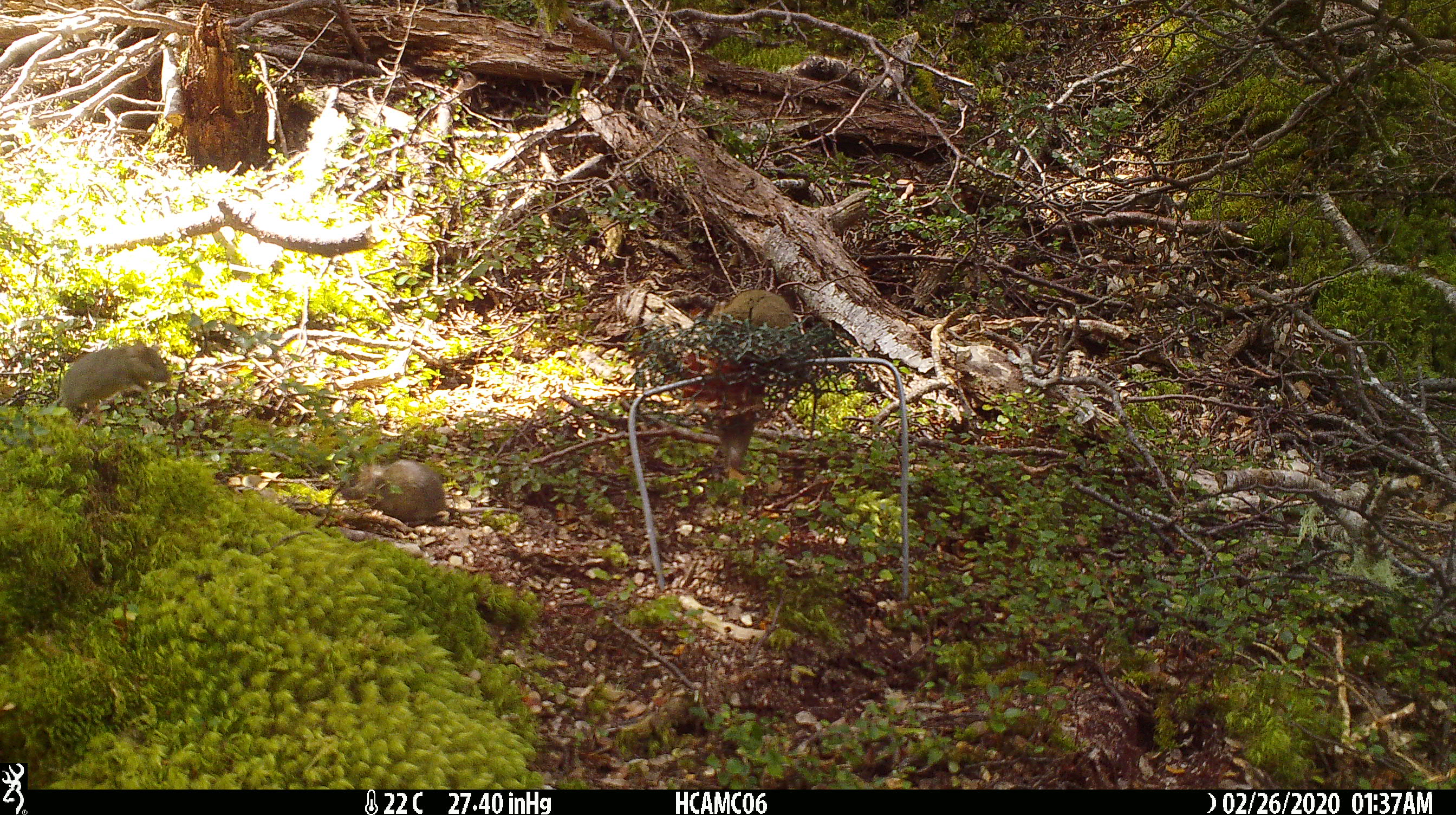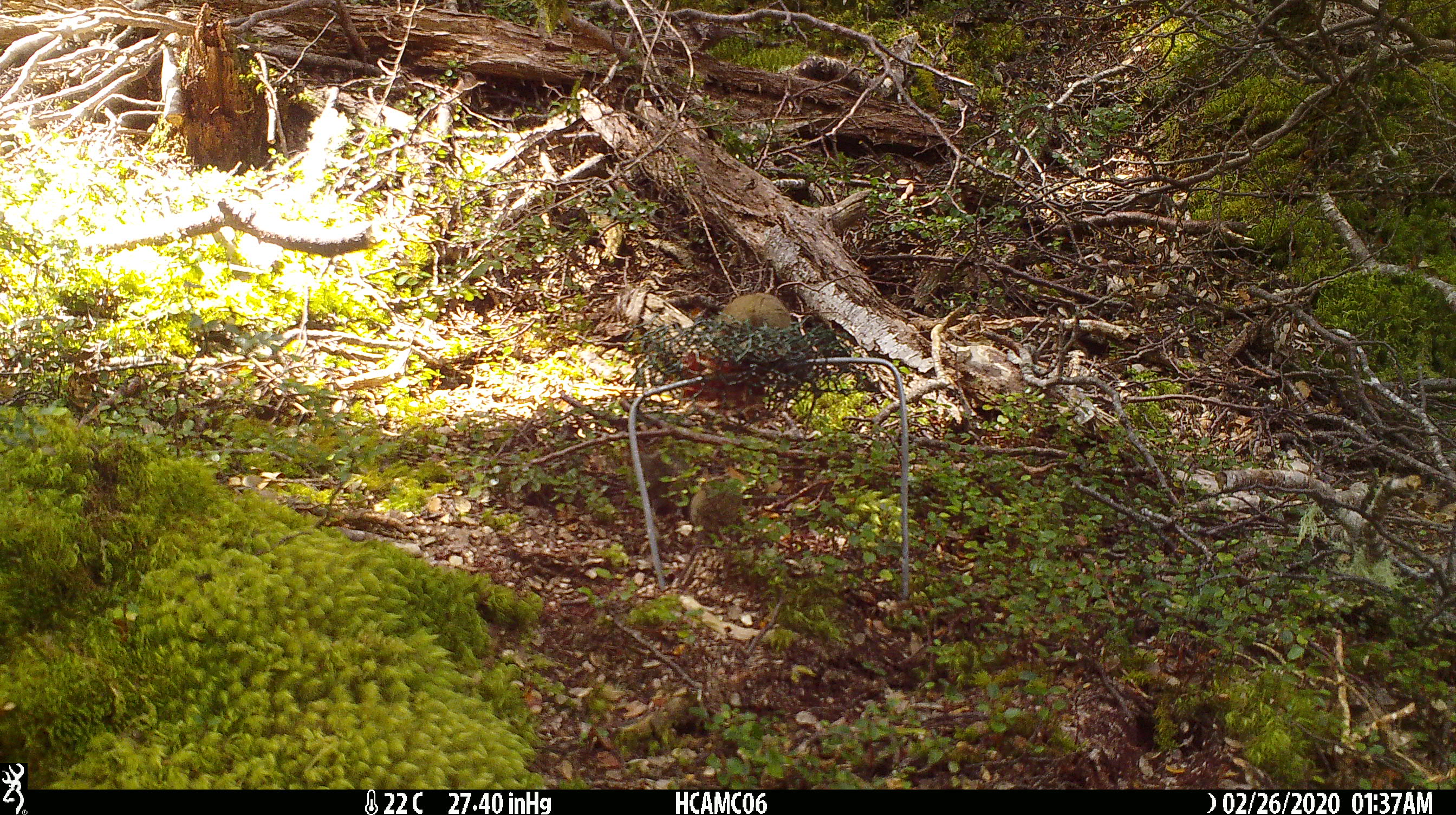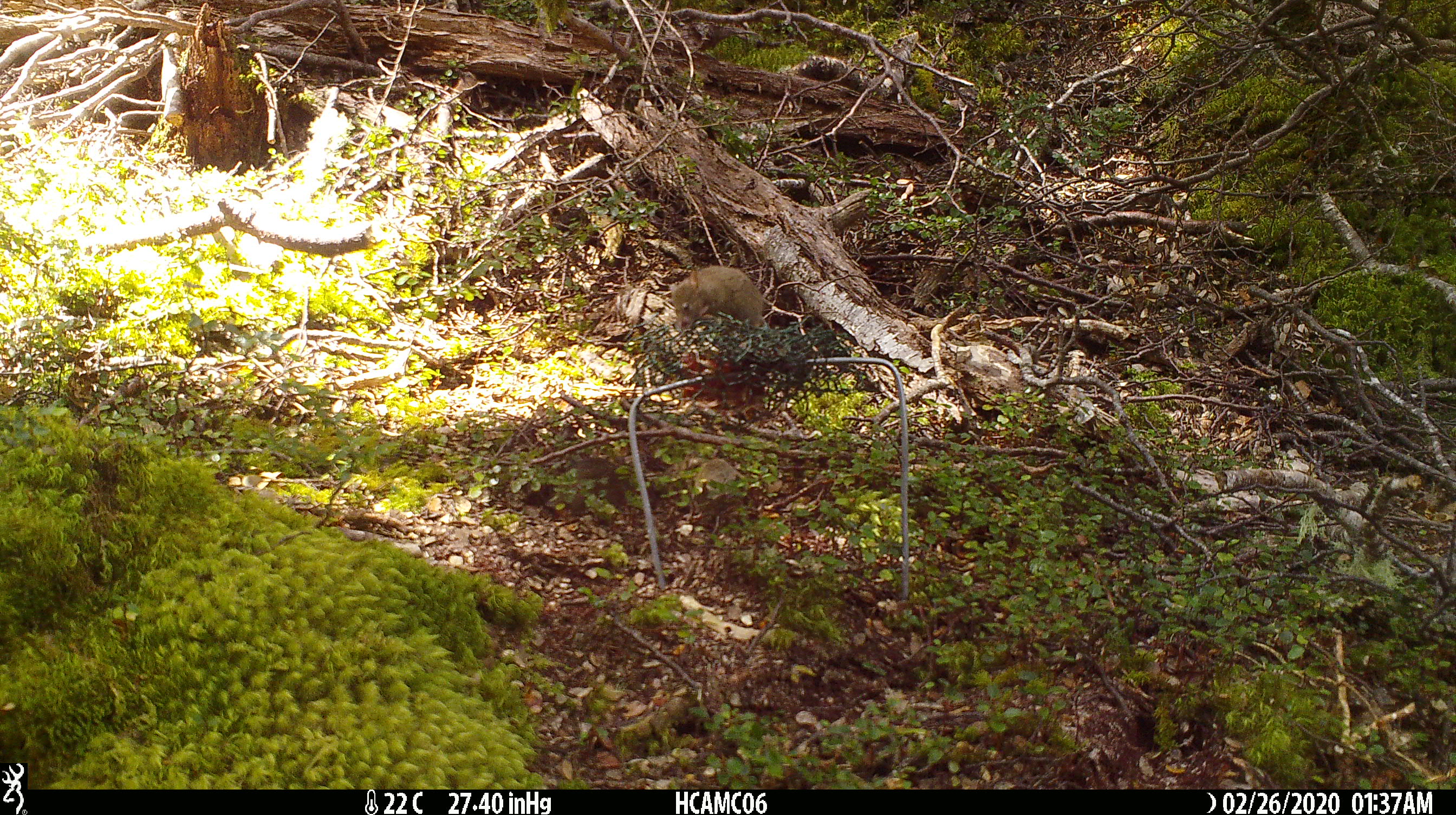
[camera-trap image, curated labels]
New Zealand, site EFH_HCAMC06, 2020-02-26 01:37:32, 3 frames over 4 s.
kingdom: Animalia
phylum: Chordata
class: Mammalia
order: Rodentia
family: Muridae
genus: Mus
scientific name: Mus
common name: mouse